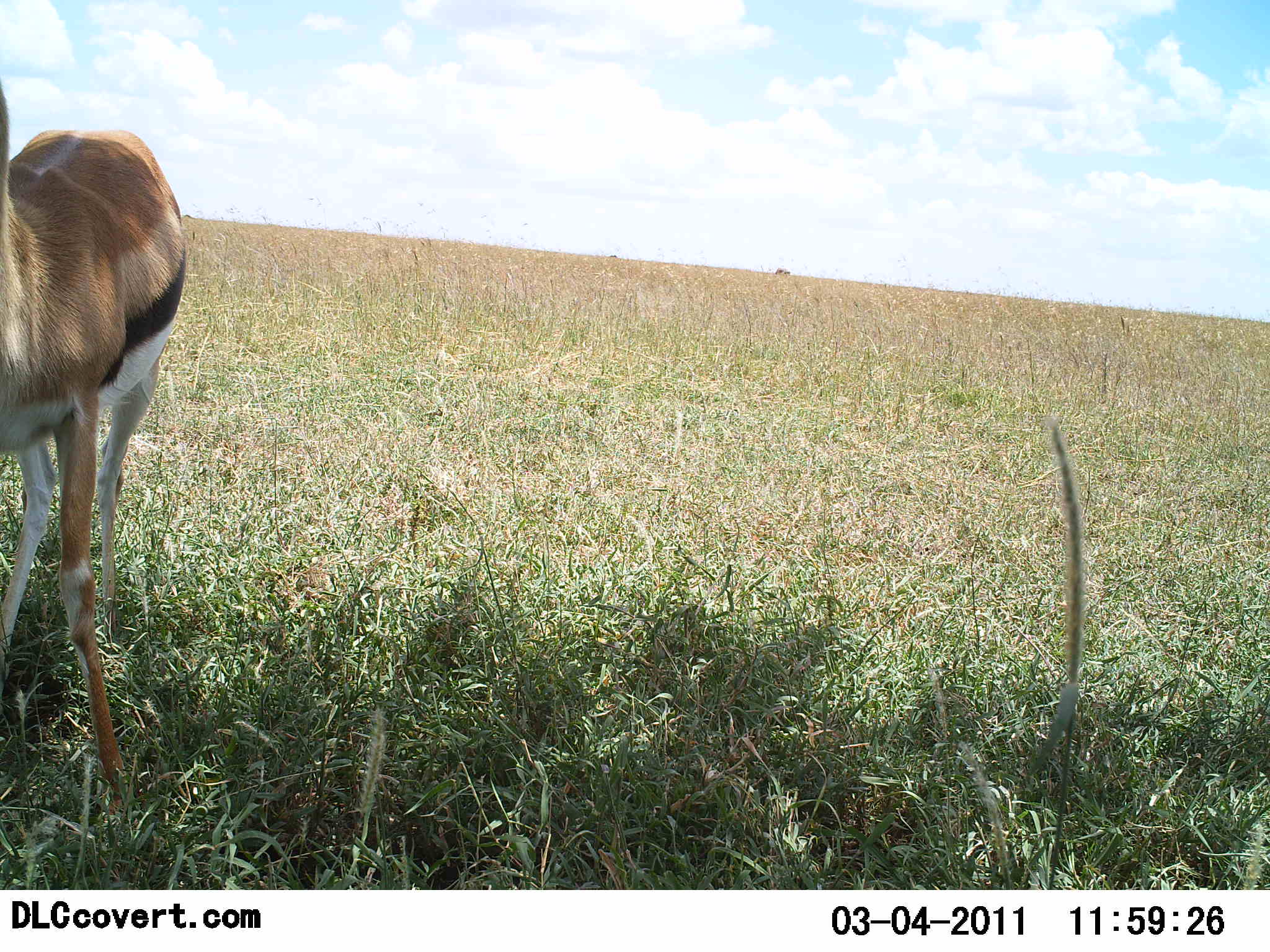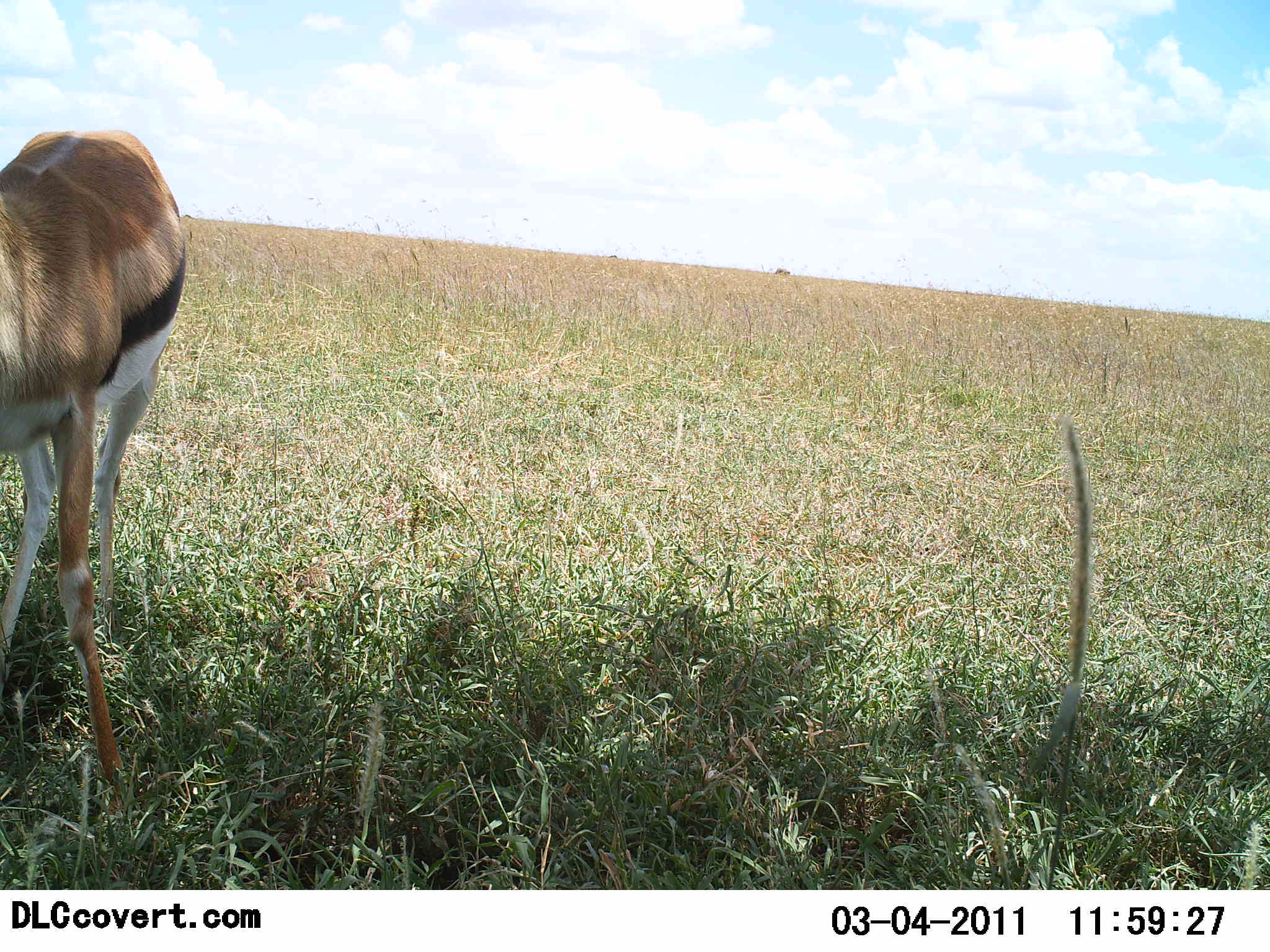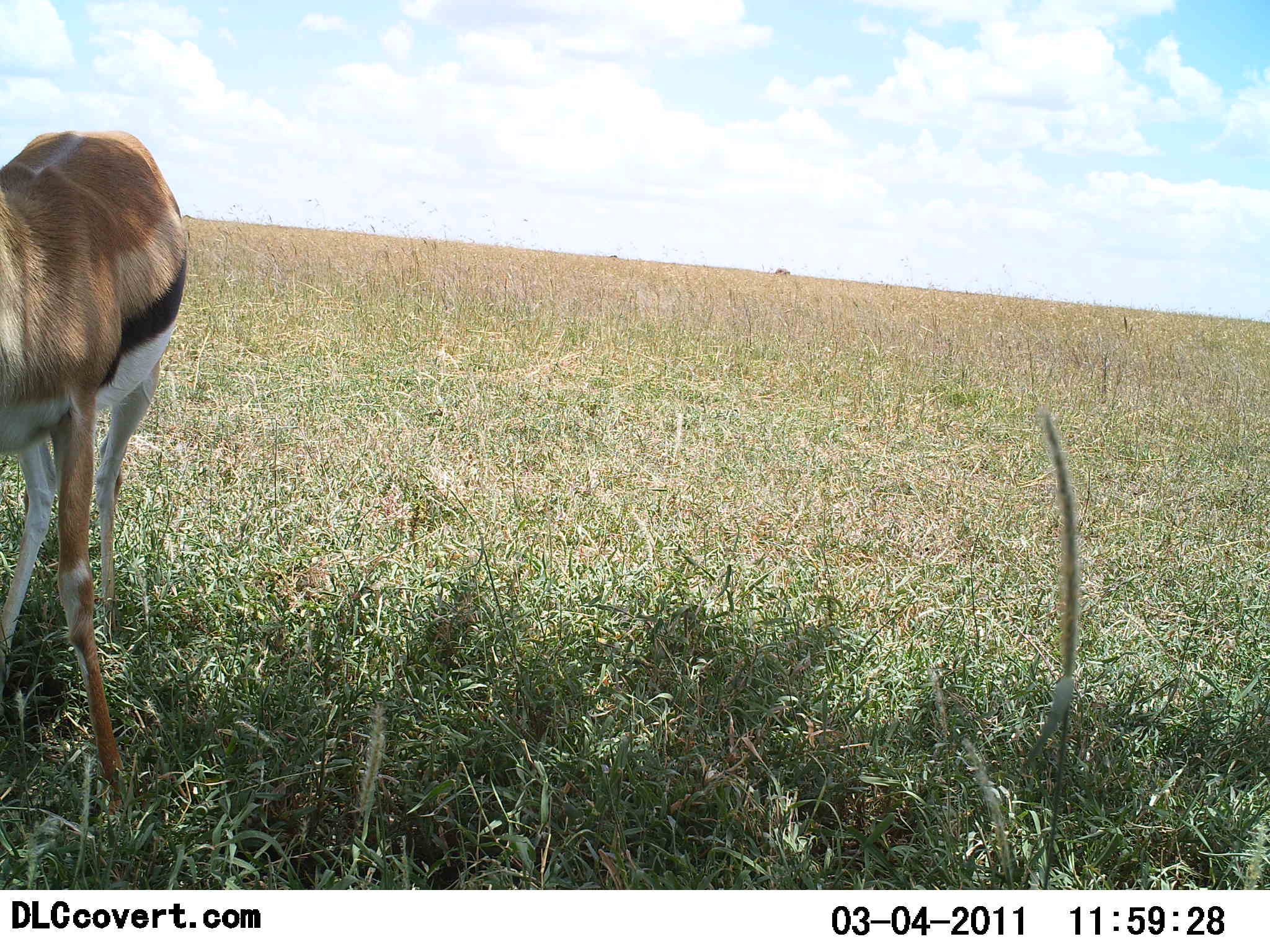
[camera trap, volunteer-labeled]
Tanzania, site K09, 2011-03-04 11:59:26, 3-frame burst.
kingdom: Animalia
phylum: Chordata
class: Mammalia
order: Artiodactyla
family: Bovidae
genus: Eudorcas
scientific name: Eudorcas thomsonii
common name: thomson's gazelle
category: gazellethomsons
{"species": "gazellethomsons (thomson's gazelle) (Eudorcas thomsonii)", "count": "1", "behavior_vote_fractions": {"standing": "70%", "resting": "0%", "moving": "0%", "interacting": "0%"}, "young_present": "0%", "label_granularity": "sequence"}